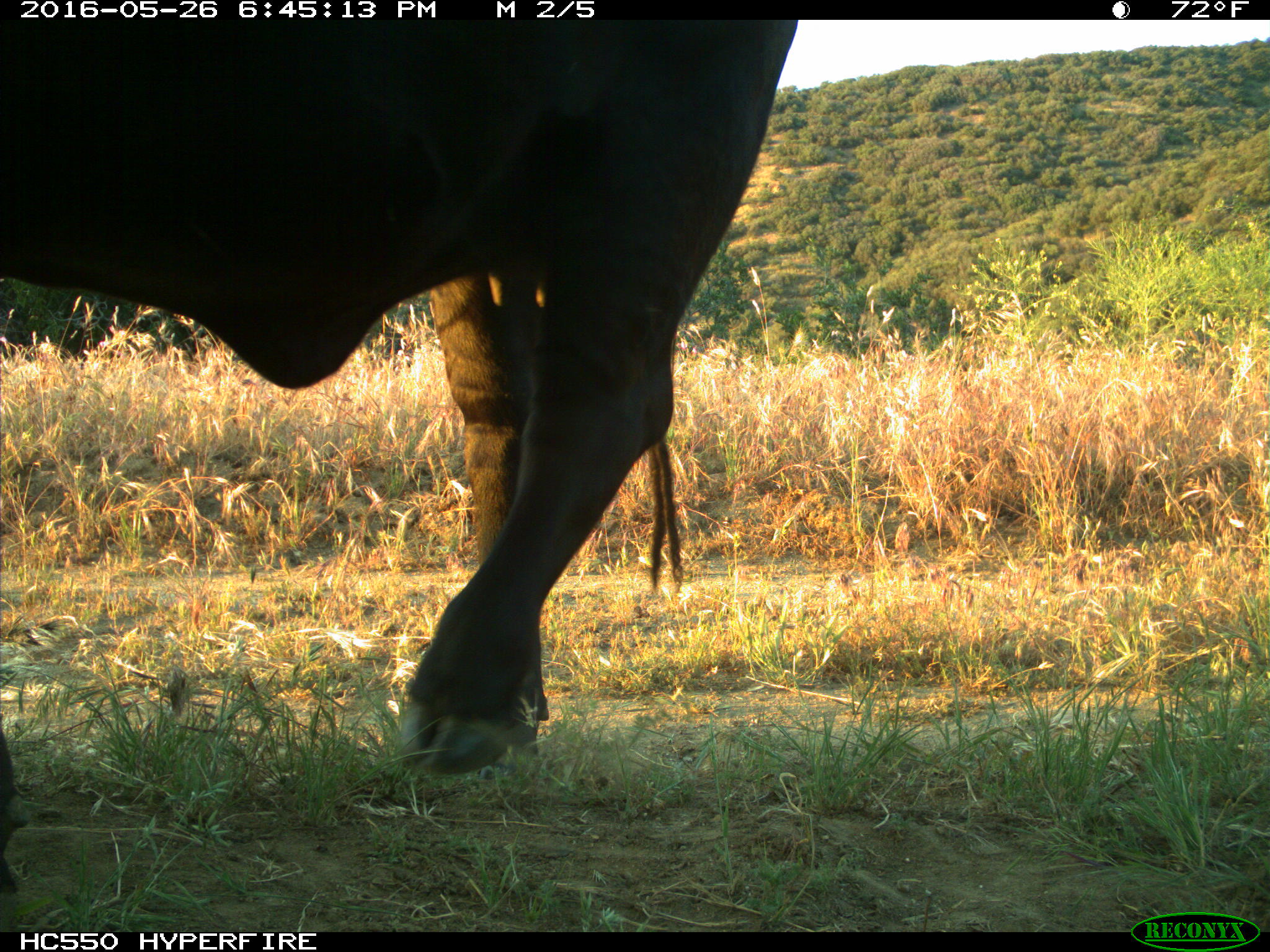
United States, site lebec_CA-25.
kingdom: Animalia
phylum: Chordata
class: Mammalia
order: Artiodactyla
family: Bovidae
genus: Bos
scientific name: Bos taurus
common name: domestic cow